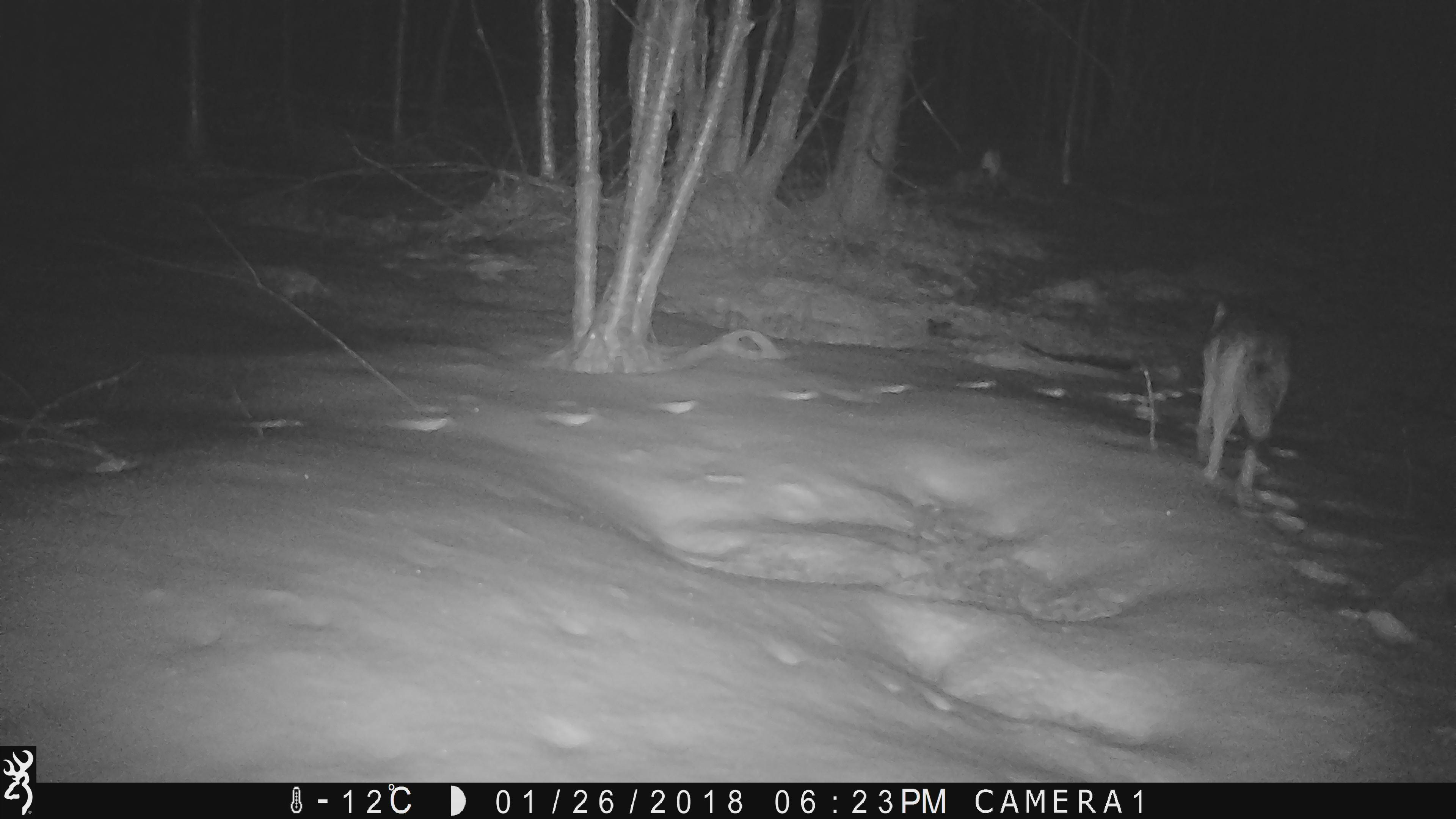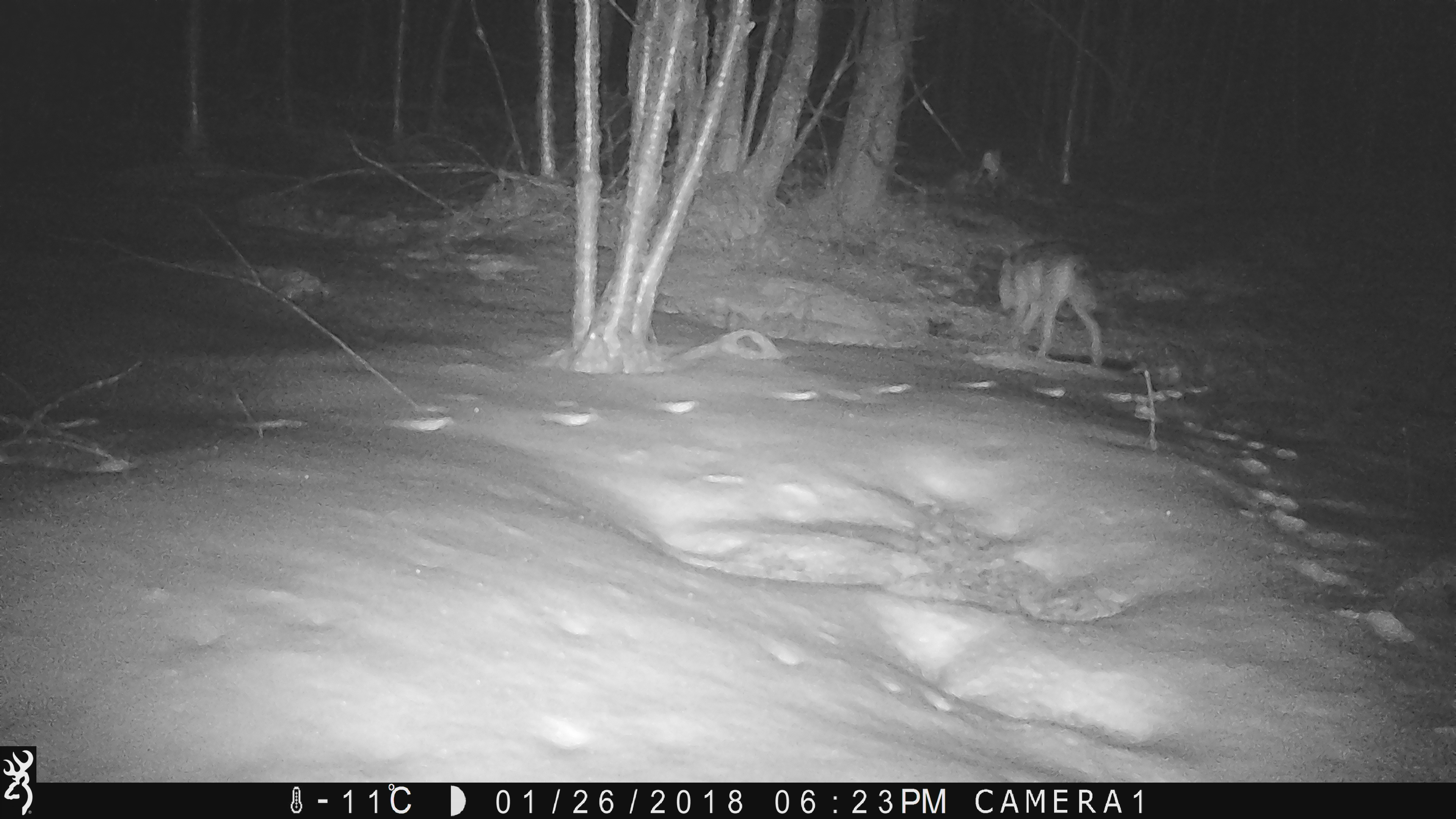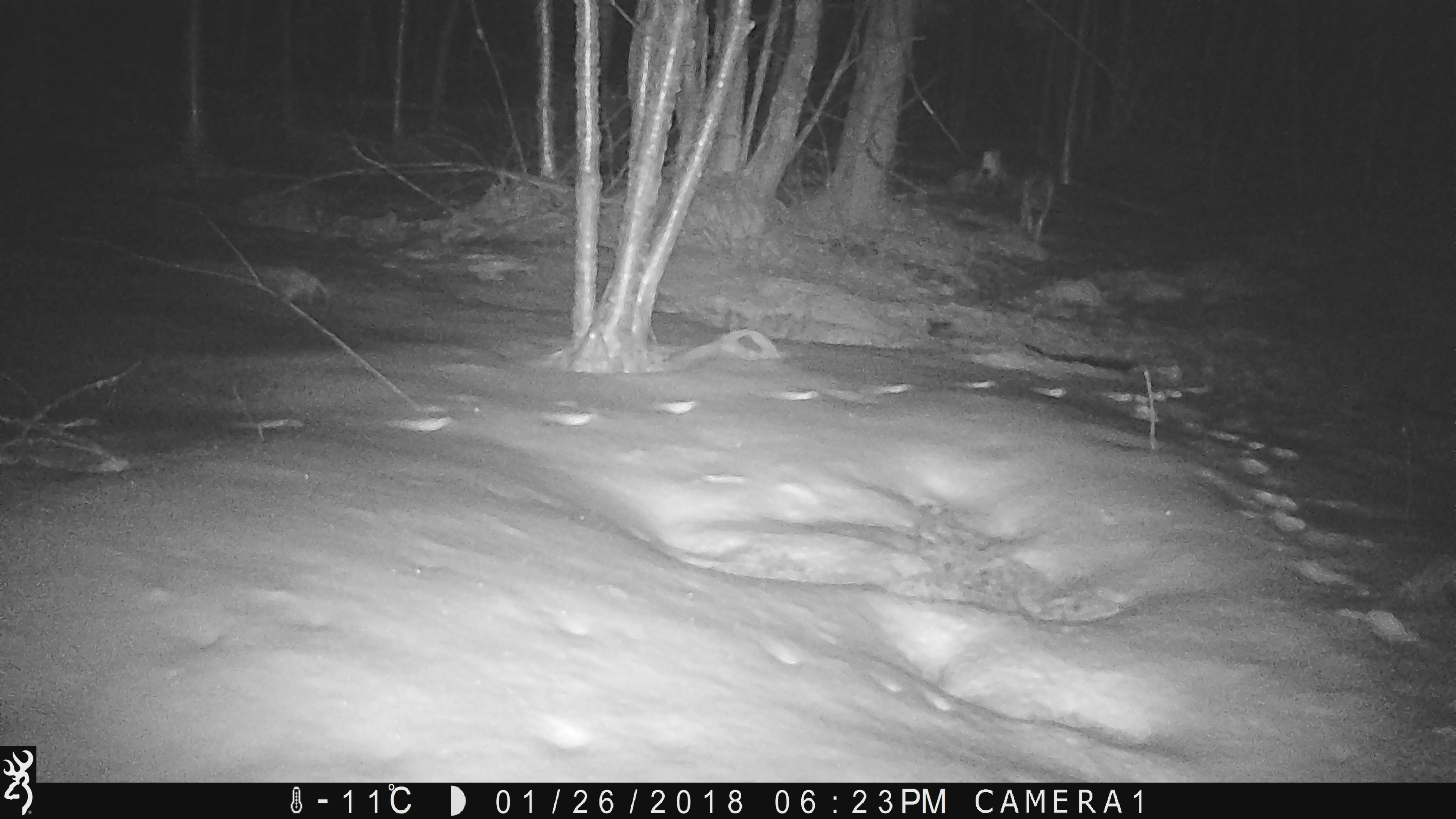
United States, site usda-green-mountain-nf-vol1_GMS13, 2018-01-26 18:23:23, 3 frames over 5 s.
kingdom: Animalia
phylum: Chordata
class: Mammalia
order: Carnivora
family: Canidae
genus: Canis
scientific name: Canis latrans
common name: coyote